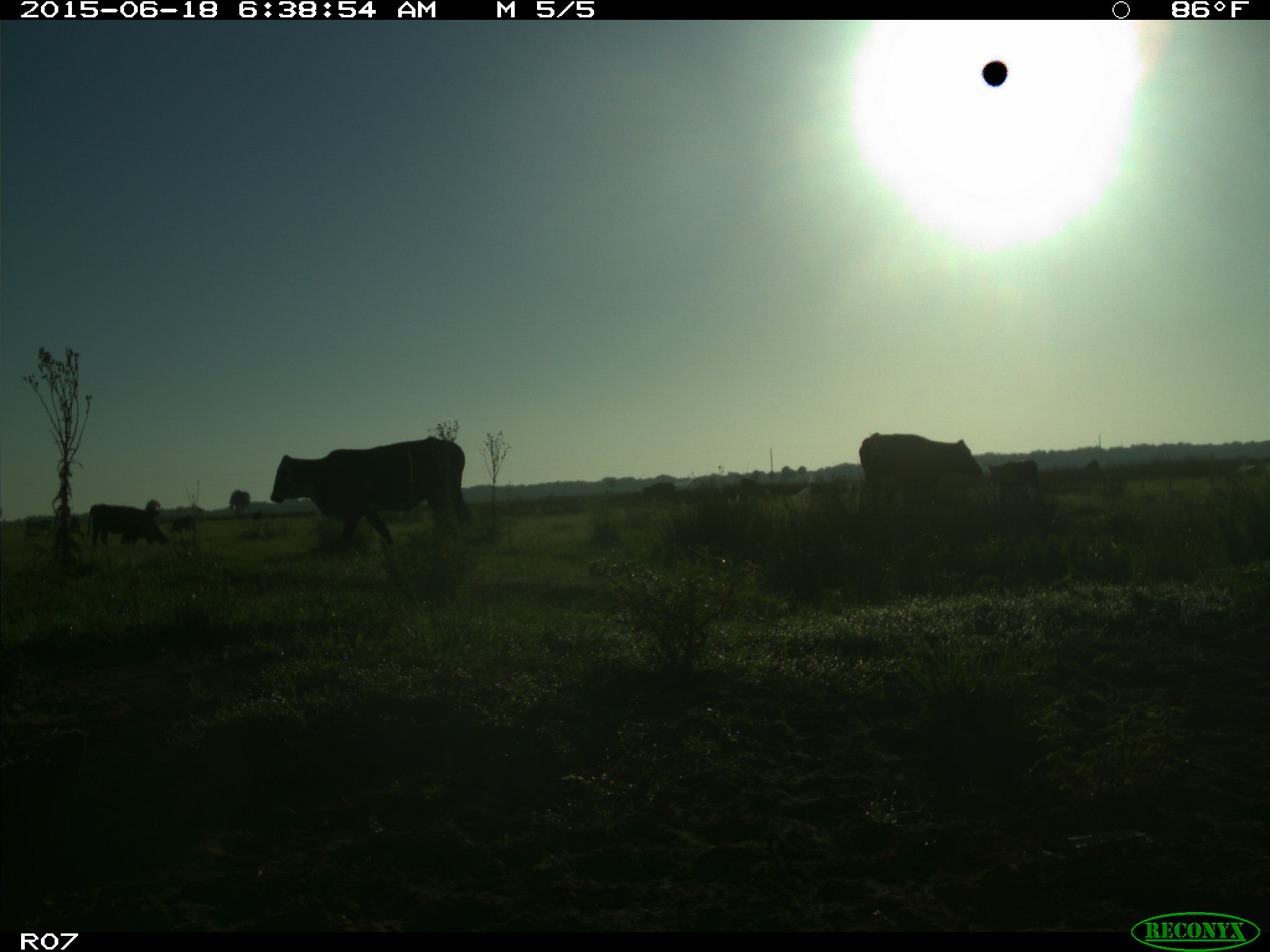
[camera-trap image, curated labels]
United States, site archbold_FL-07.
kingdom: Animalia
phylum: Chordata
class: Mammalia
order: Artiodactyla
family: Bovidae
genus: Bos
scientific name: Bos taurus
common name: domestic cow